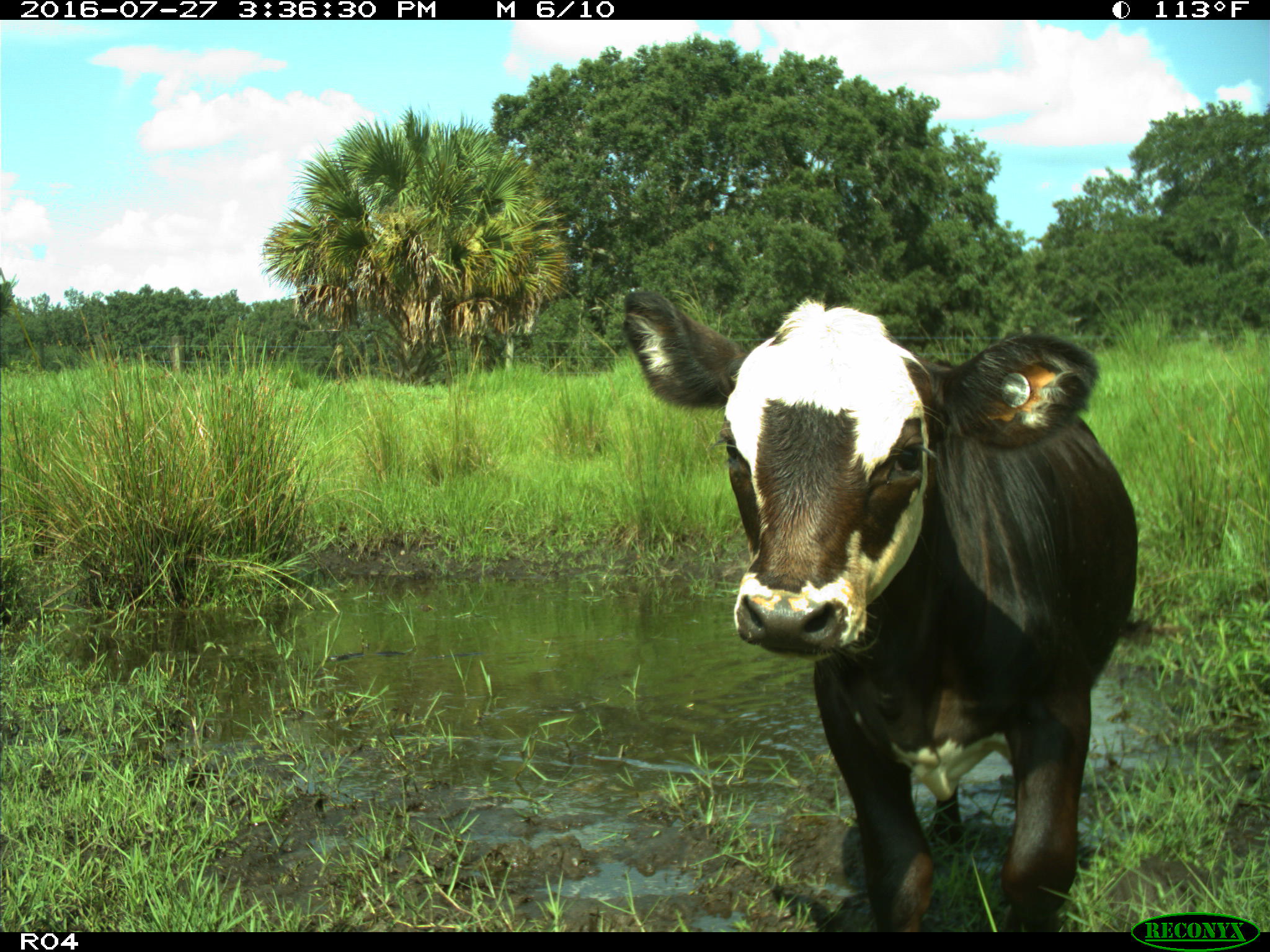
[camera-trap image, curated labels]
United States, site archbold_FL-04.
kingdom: Animalia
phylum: Chordata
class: Mammalia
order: Artiodactyla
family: Bovidae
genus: Bos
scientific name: Bos taurus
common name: domestic cow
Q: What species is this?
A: Bos taurus (domestic cow).